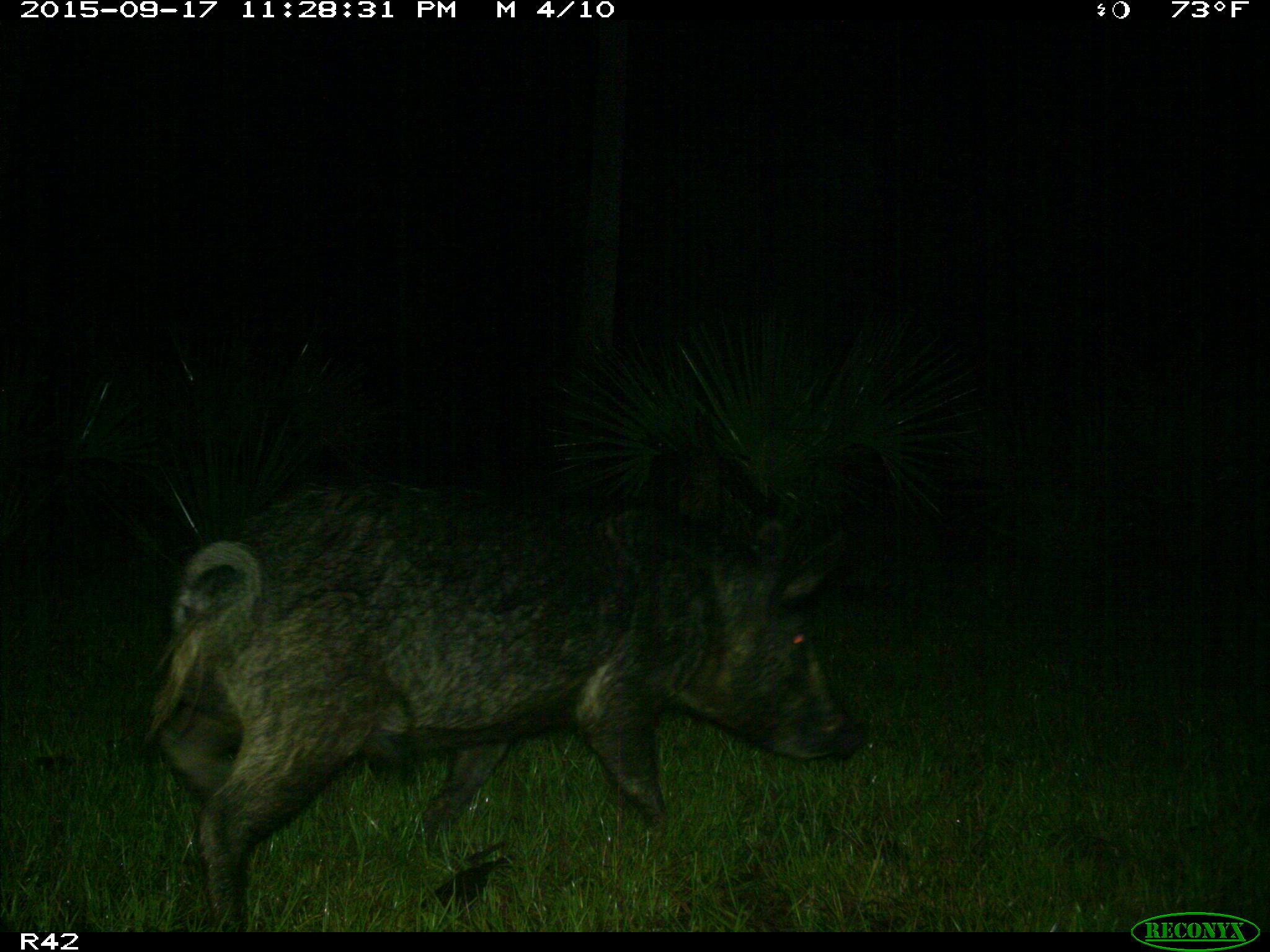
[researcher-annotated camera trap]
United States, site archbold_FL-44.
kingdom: Animalia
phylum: Chordata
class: Mammalia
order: Artiodactyla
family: Suidae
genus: Sus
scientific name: Sus scrofa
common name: wild boar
Sus scrofa (wild boar).